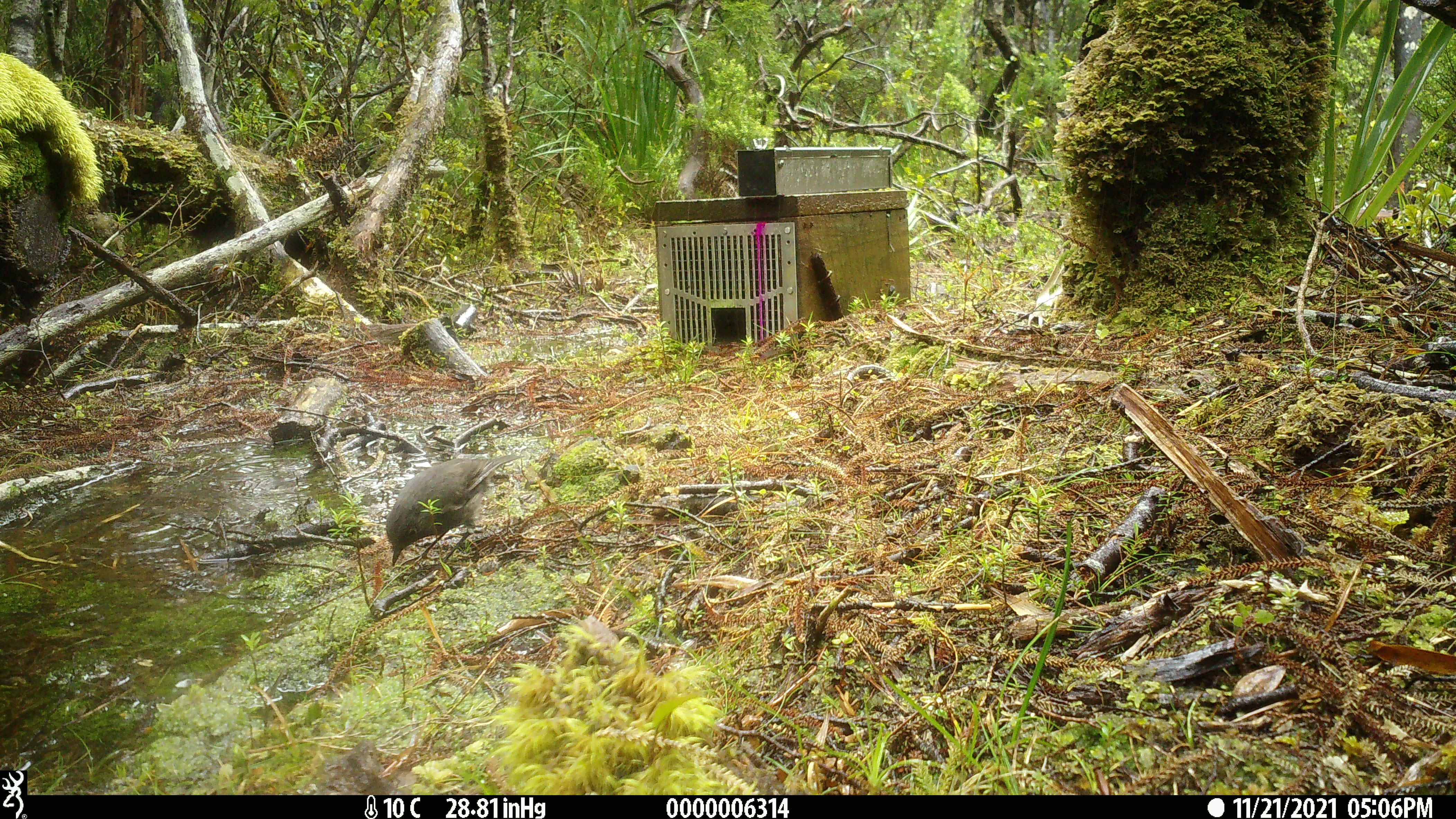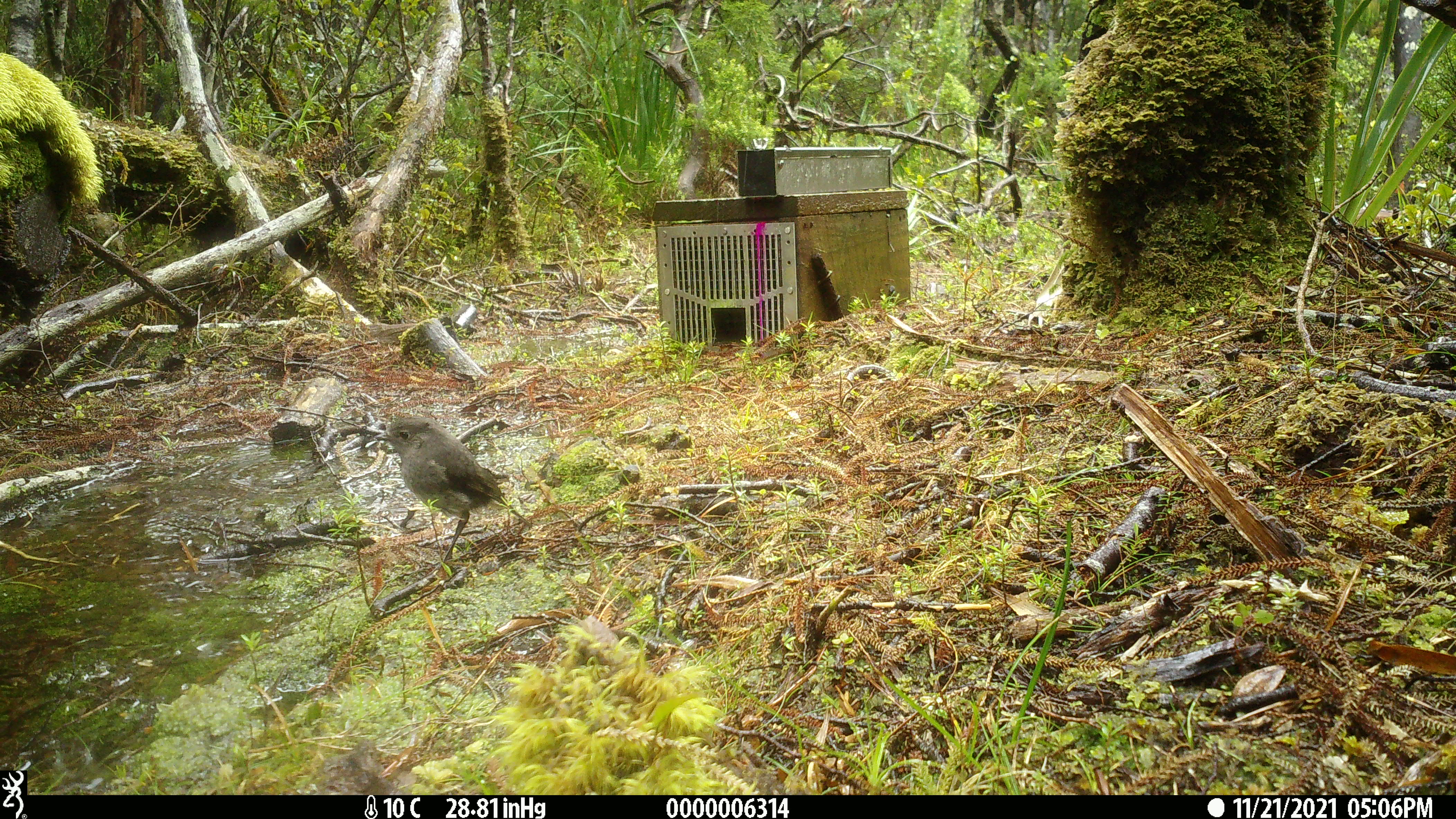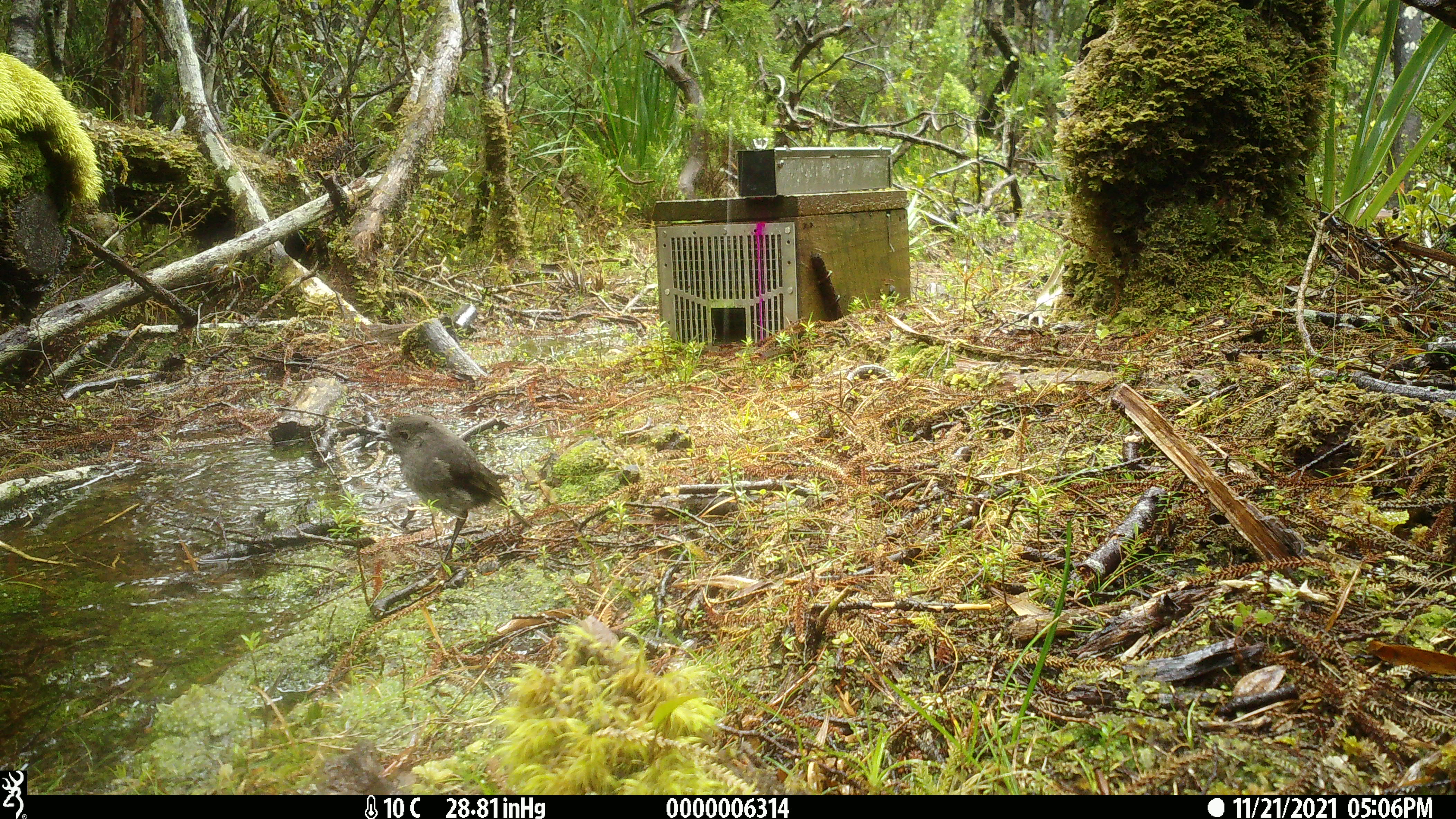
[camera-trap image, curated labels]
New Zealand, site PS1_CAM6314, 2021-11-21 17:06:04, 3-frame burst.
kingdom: Animalia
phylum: Chordata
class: Aves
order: Passeriformes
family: Petroicidae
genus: Petroica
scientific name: Petroica australis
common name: new zealand robin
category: robin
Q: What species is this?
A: Robin (new zealand robin) (Petroica australis).